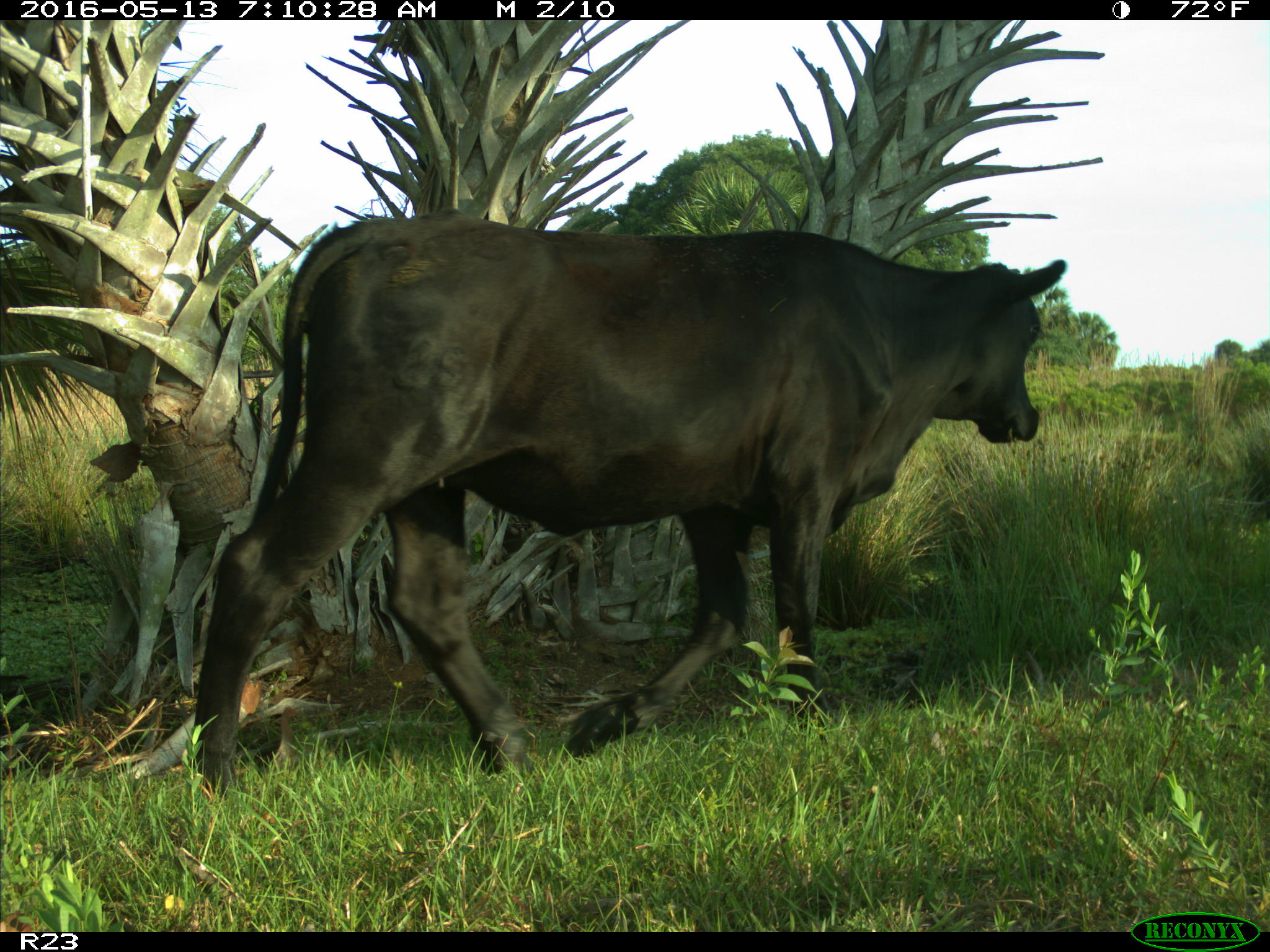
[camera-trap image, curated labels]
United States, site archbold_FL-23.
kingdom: Animalia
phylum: Chordata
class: Mammalia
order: Artiodactyla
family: Bovidae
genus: Bos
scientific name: Bos taurus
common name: domestic cow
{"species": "Bos taurus (domestic cow)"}